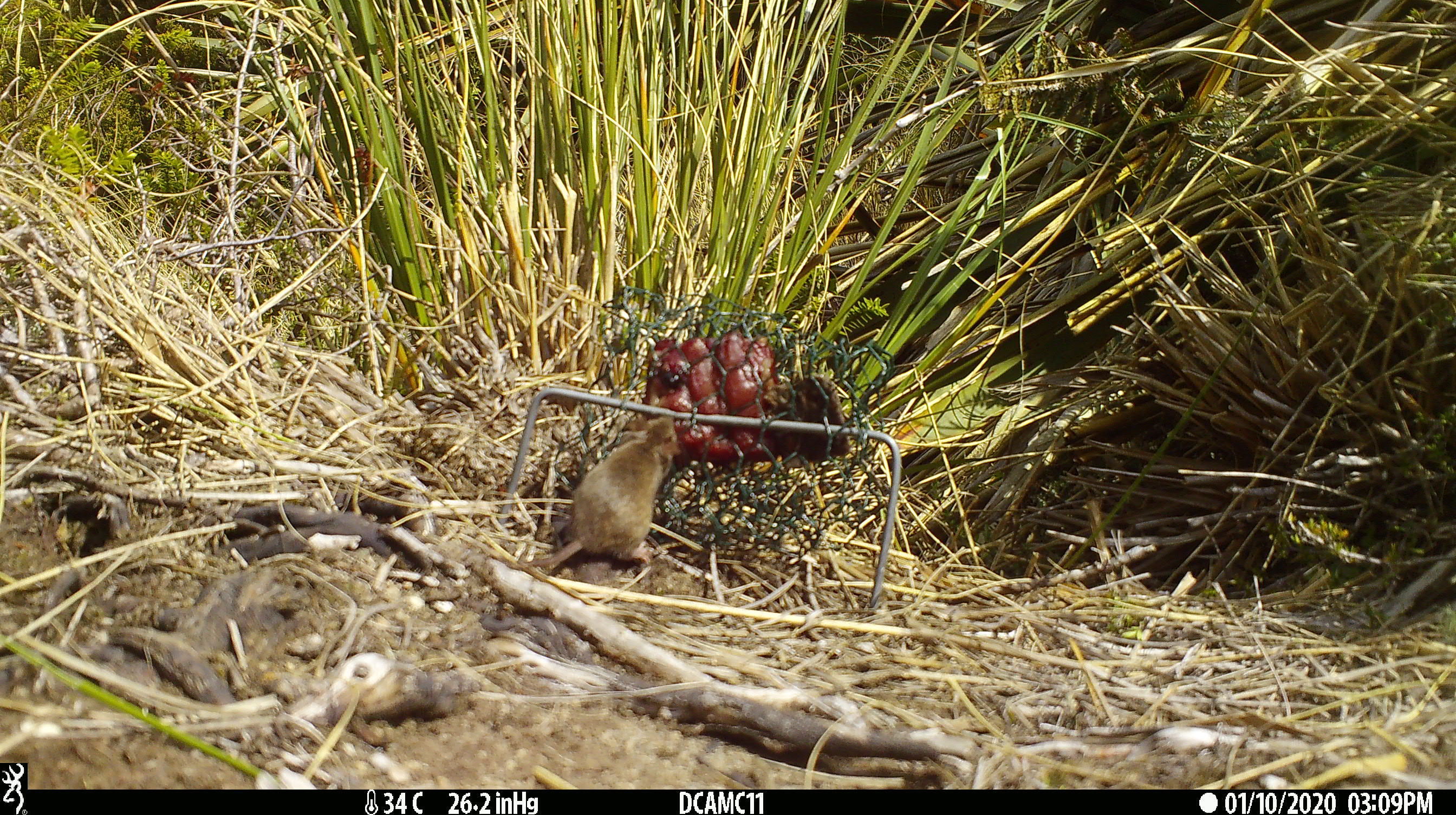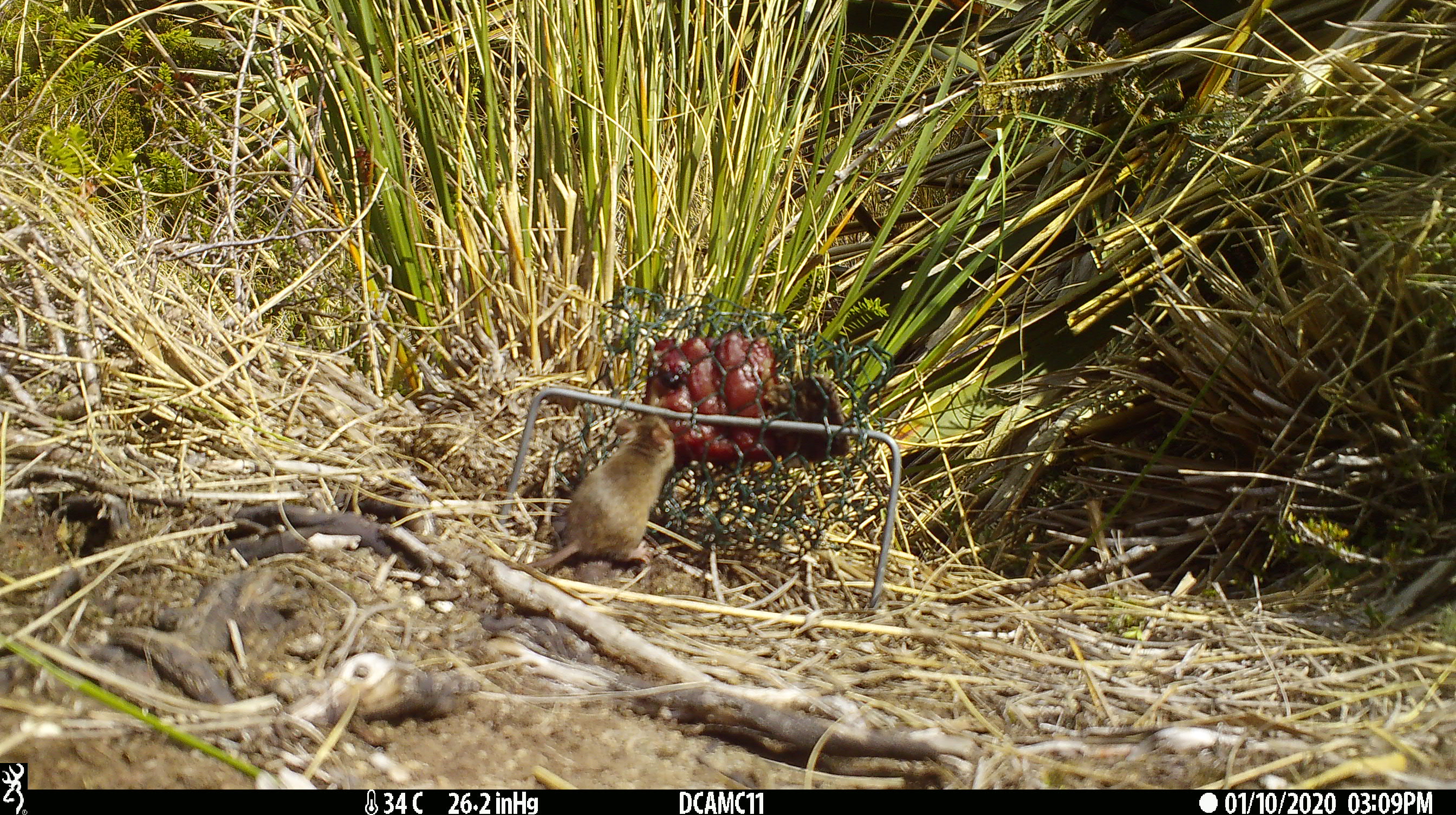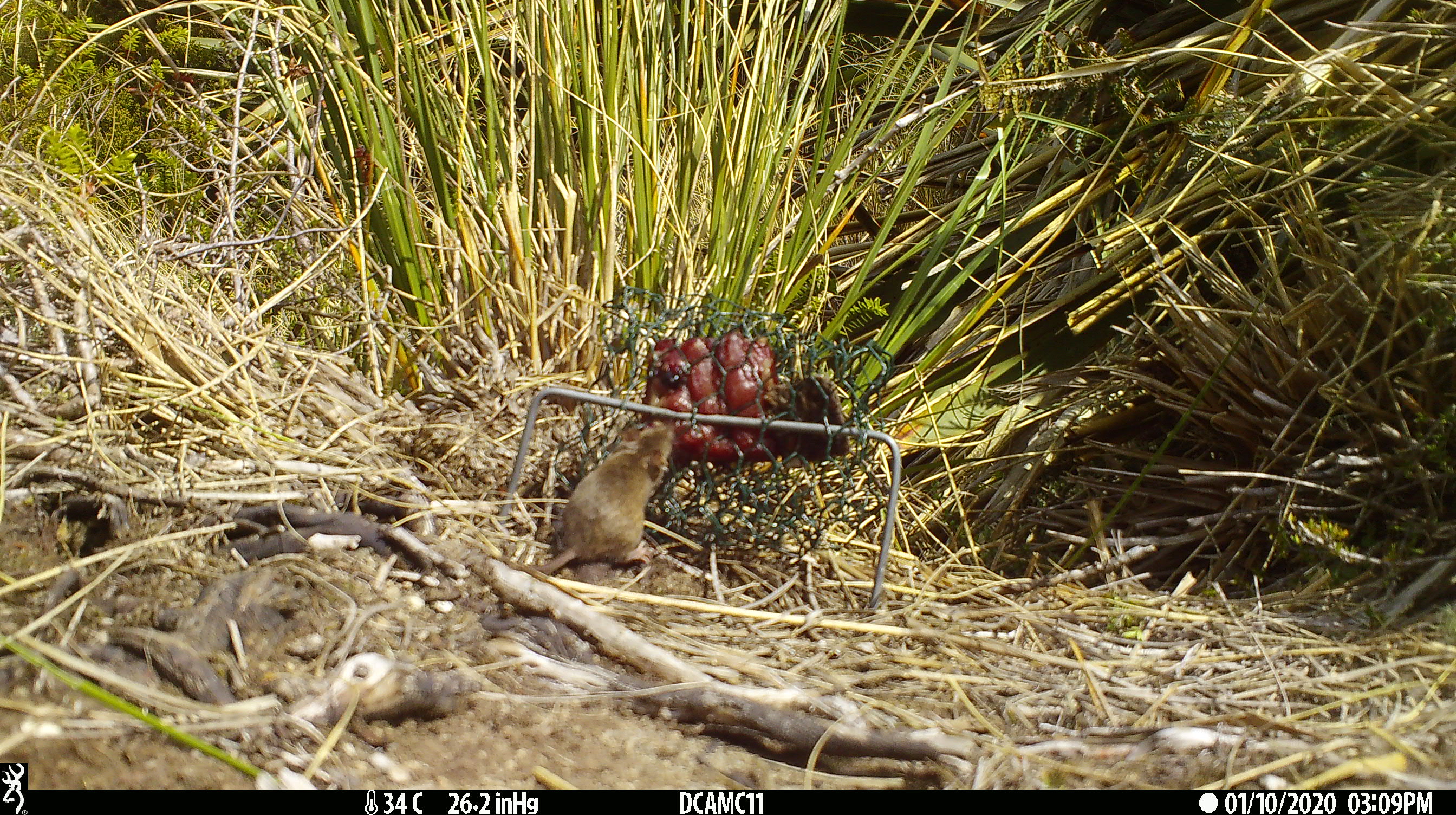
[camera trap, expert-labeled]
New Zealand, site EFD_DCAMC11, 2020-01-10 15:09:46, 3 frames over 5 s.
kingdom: Animalia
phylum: Chordata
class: Mammalia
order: Rodentia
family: Muridae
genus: Mus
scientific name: Mus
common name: mouse